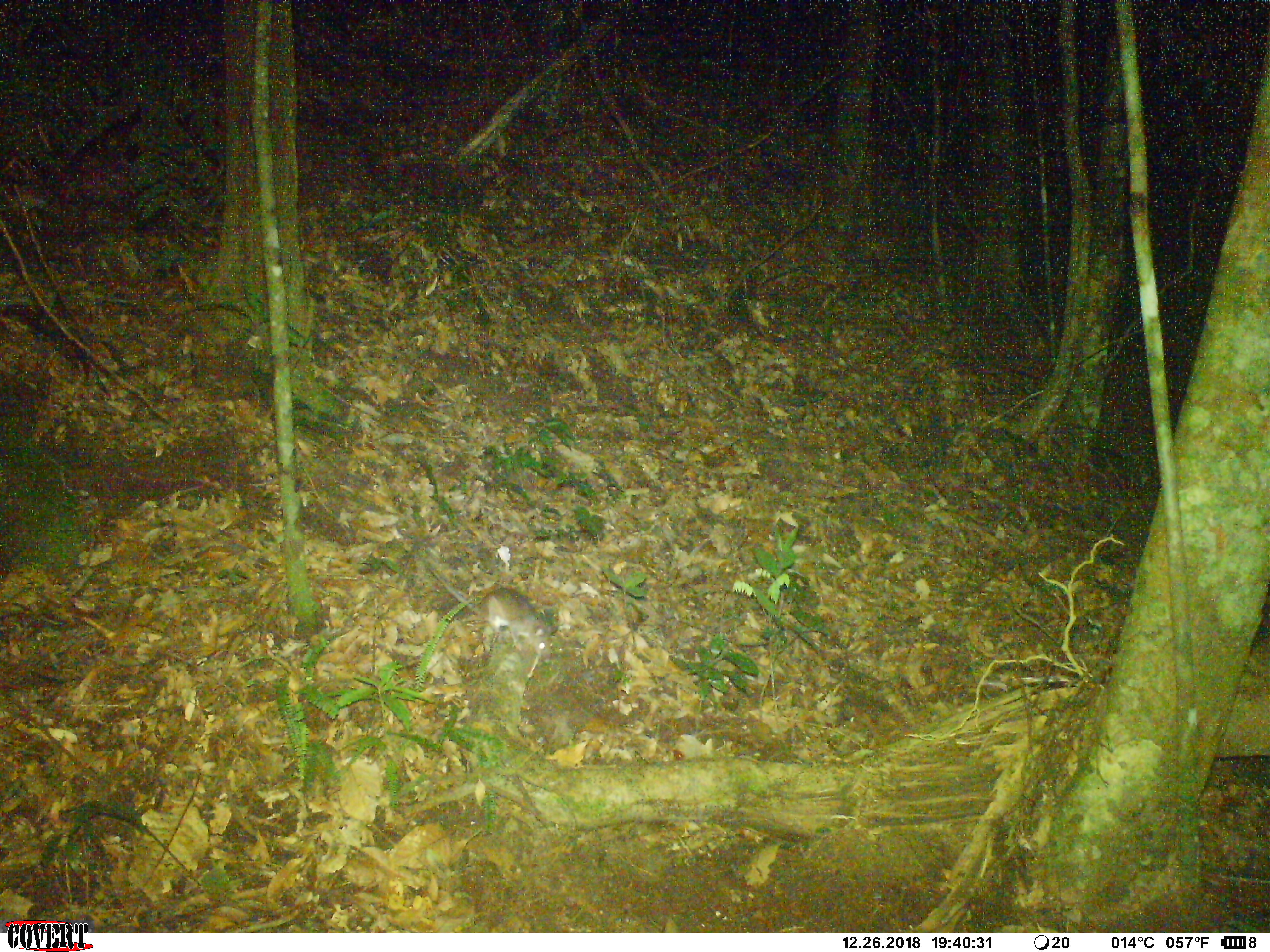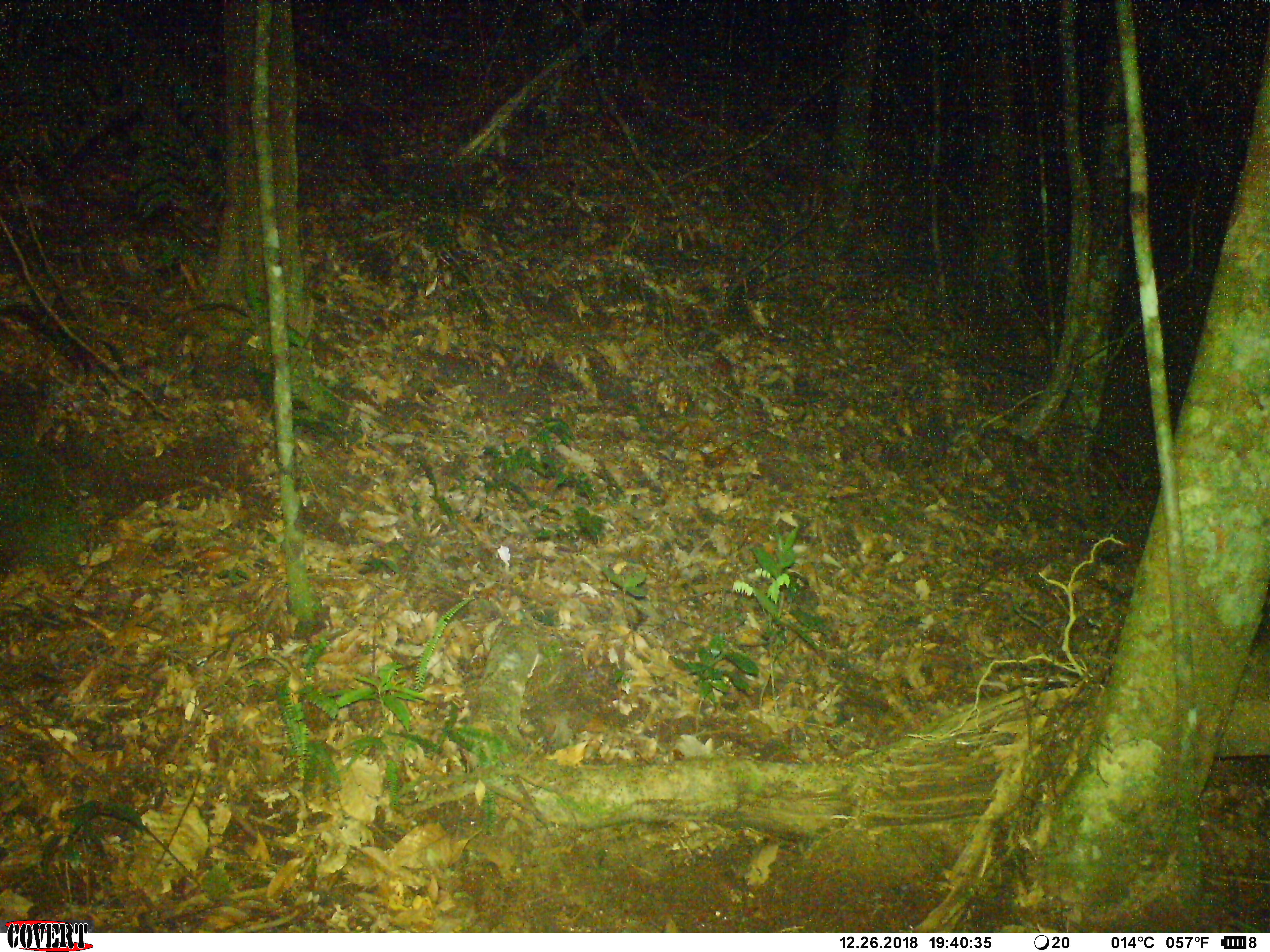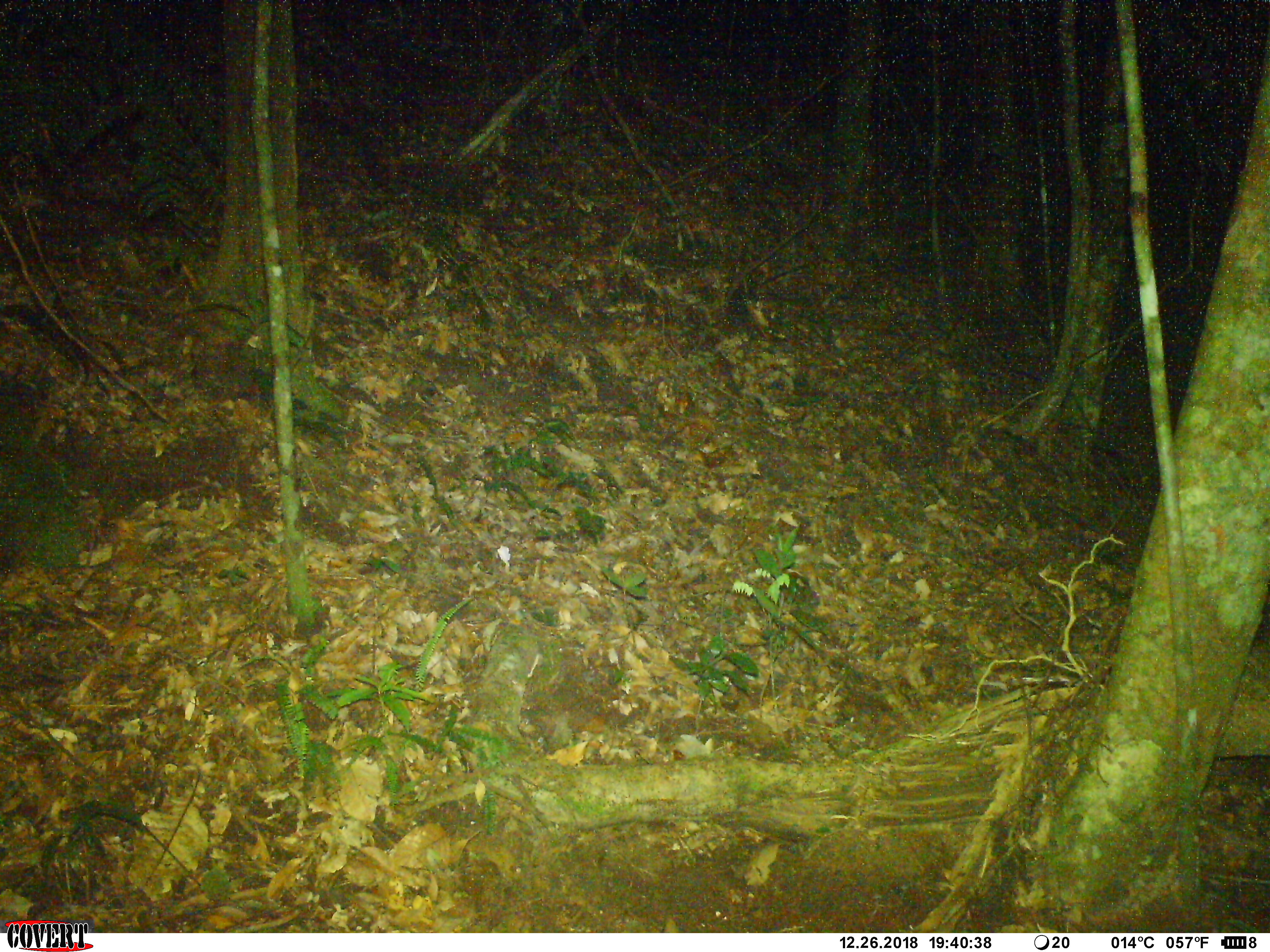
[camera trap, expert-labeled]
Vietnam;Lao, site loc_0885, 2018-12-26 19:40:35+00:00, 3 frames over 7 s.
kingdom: Animalia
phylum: Chordata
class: Mammalia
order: Rodentia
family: Muridae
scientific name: Muridae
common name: old-world mice and rats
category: unidentified murid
Unidentified murid (old-world mice and rats) (Muridae). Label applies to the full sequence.